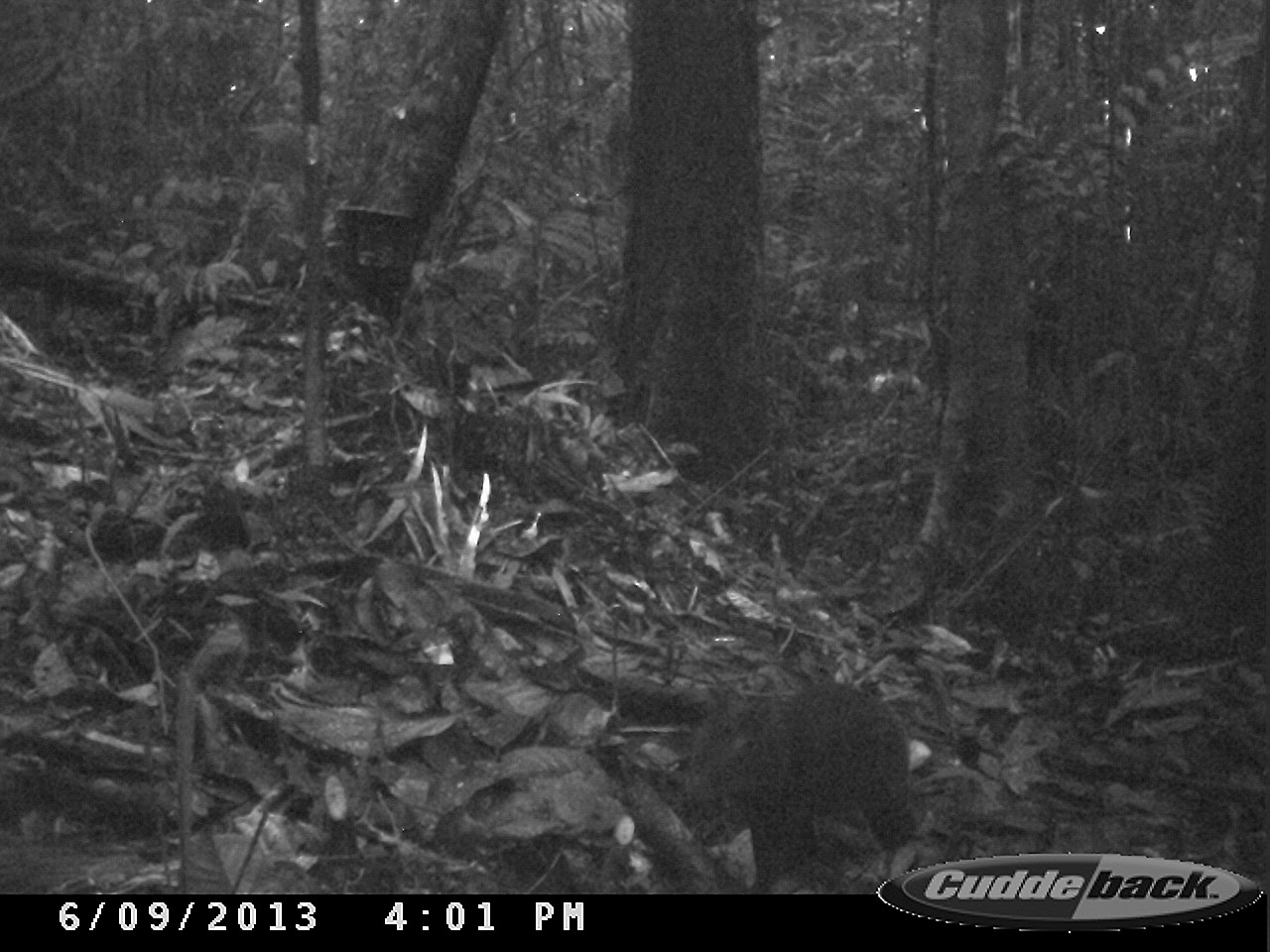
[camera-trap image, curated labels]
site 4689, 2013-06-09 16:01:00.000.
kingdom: Animalia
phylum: Chordata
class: Mammalia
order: Rodentia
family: Dasyproctidae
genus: Myoprocta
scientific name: Myoprocta pratti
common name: green acouchi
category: myoprocta pratii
Myoprocta pratii (green acouchi) (Myoprocta pratti), count 1, age adult.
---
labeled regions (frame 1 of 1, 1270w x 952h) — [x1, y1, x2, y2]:
myoprocta pratii: [681, 688, 927, 884]